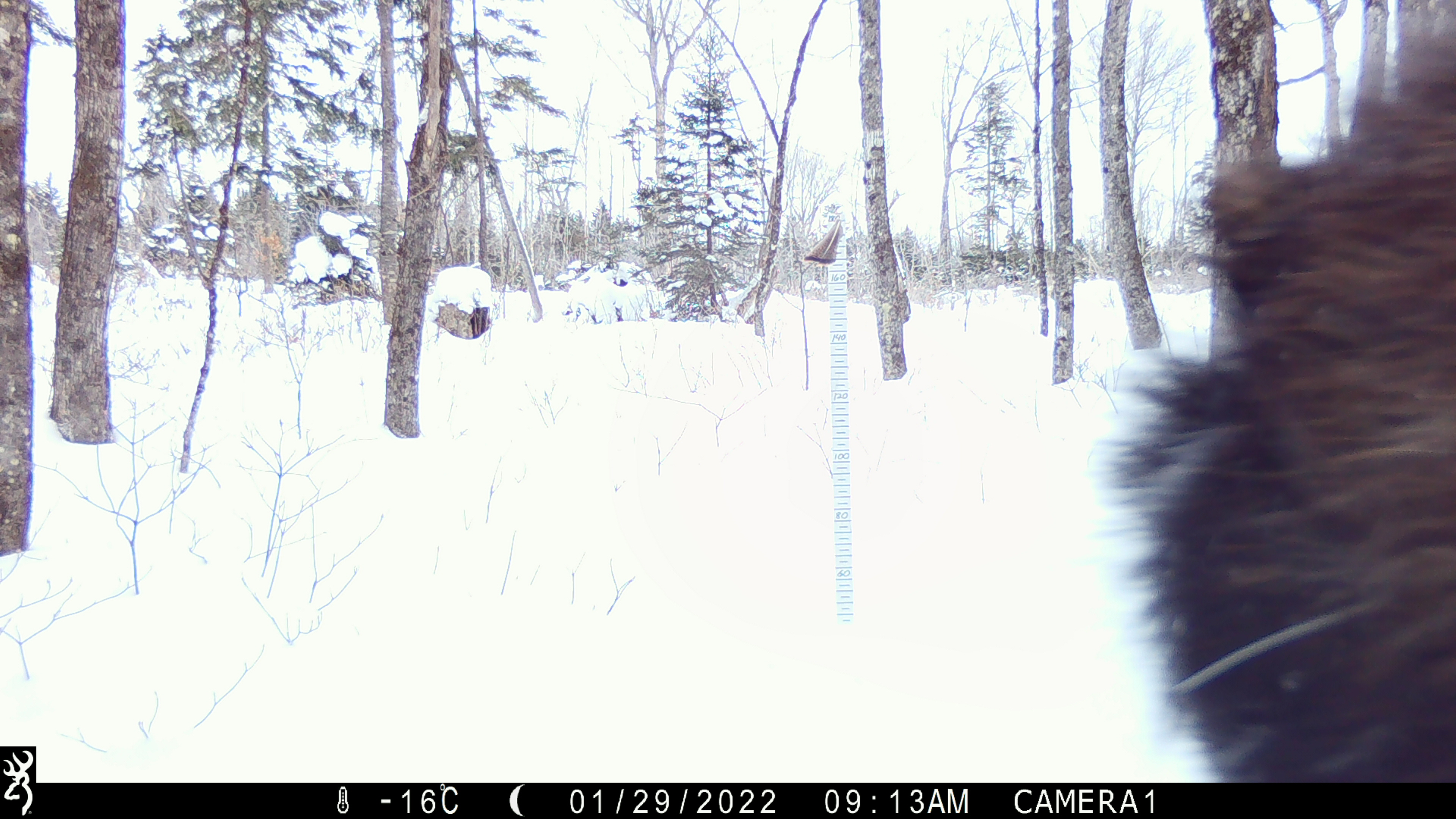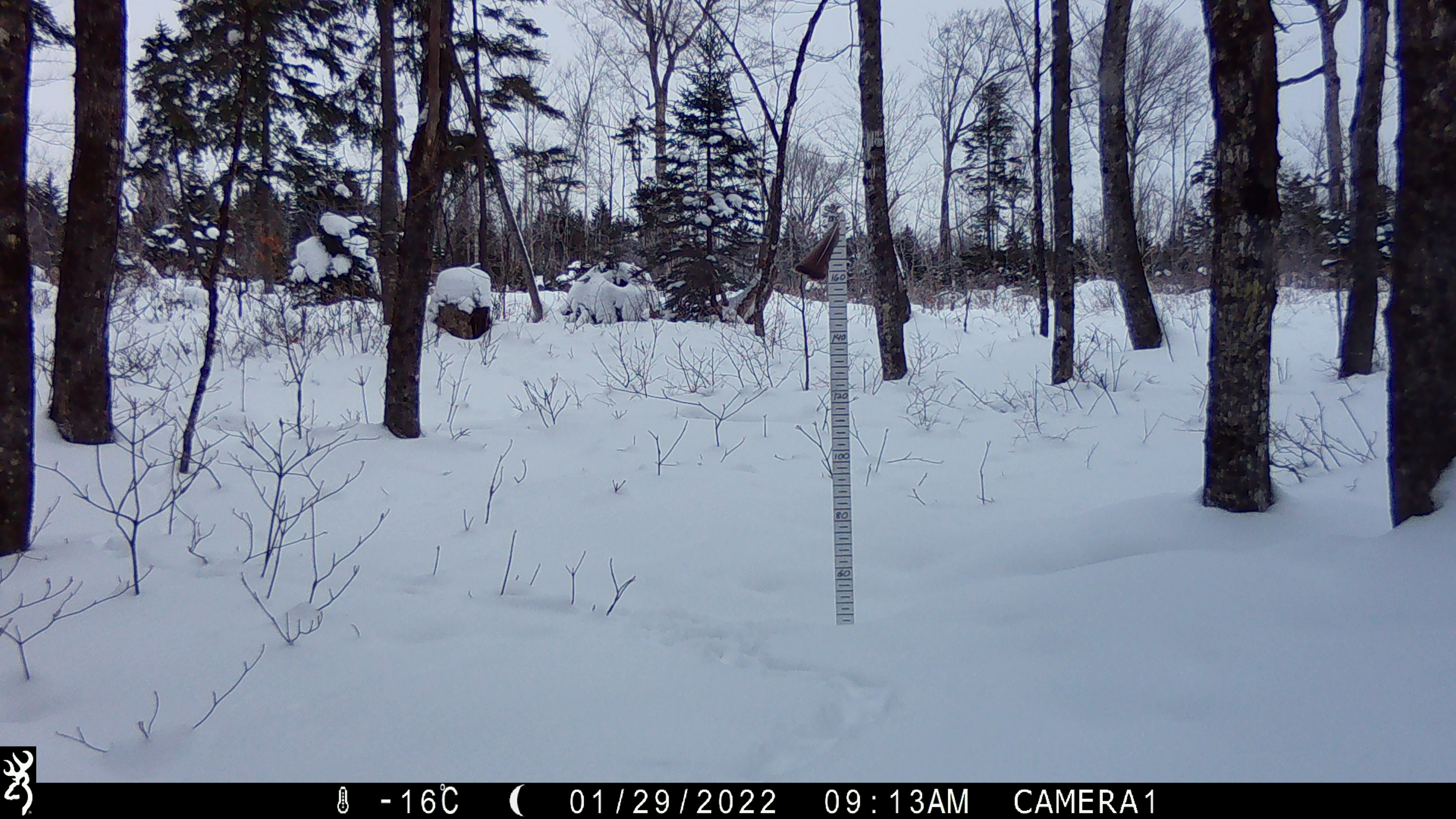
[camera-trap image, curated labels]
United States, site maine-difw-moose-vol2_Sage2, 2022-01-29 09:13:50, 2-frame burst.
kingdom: Animalia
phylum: Chordata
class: Mammalia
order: Artiodactyla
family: Cervidae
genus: Alces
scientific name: Alces alces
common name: moose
Moose (Alces alces).